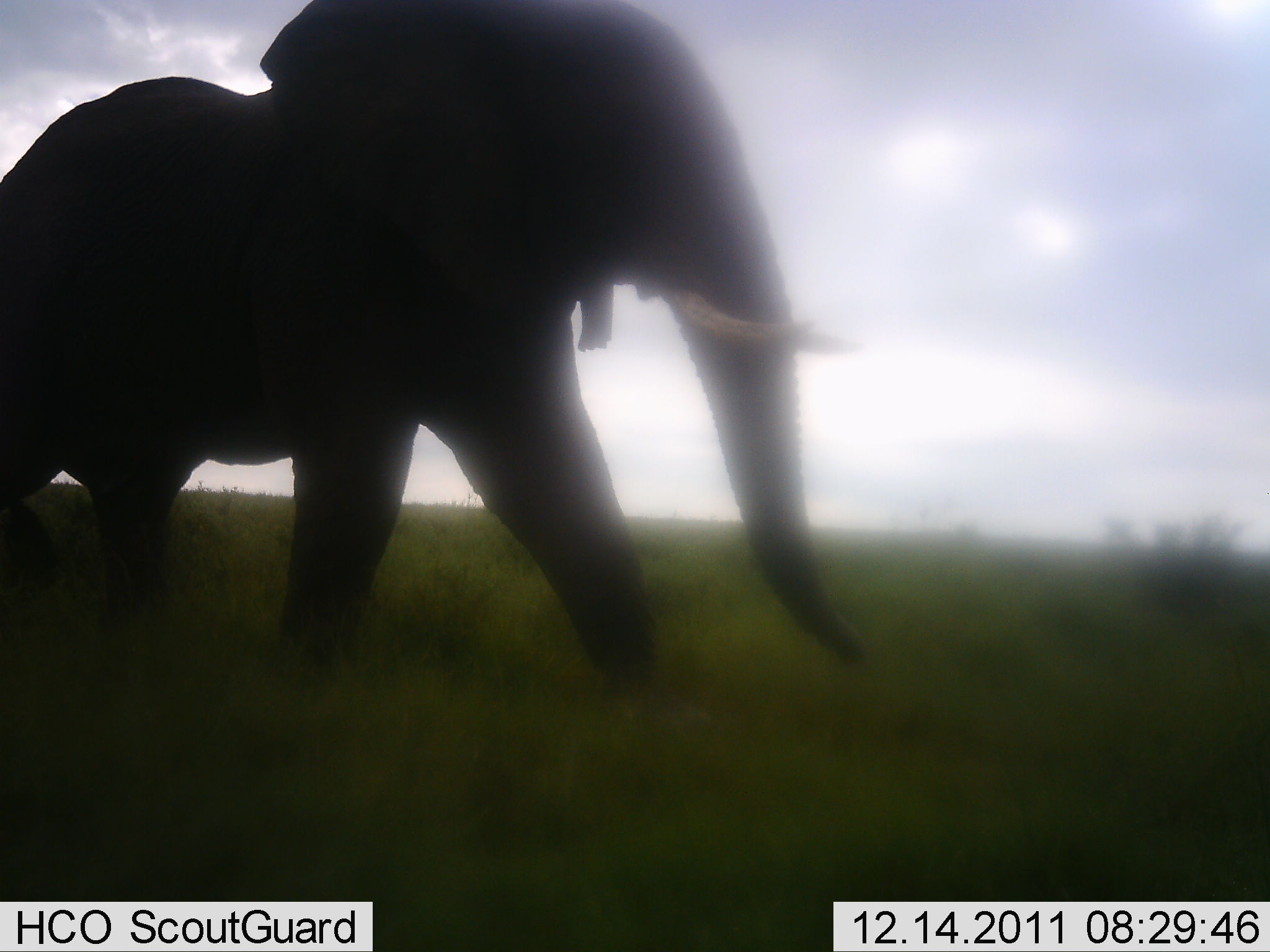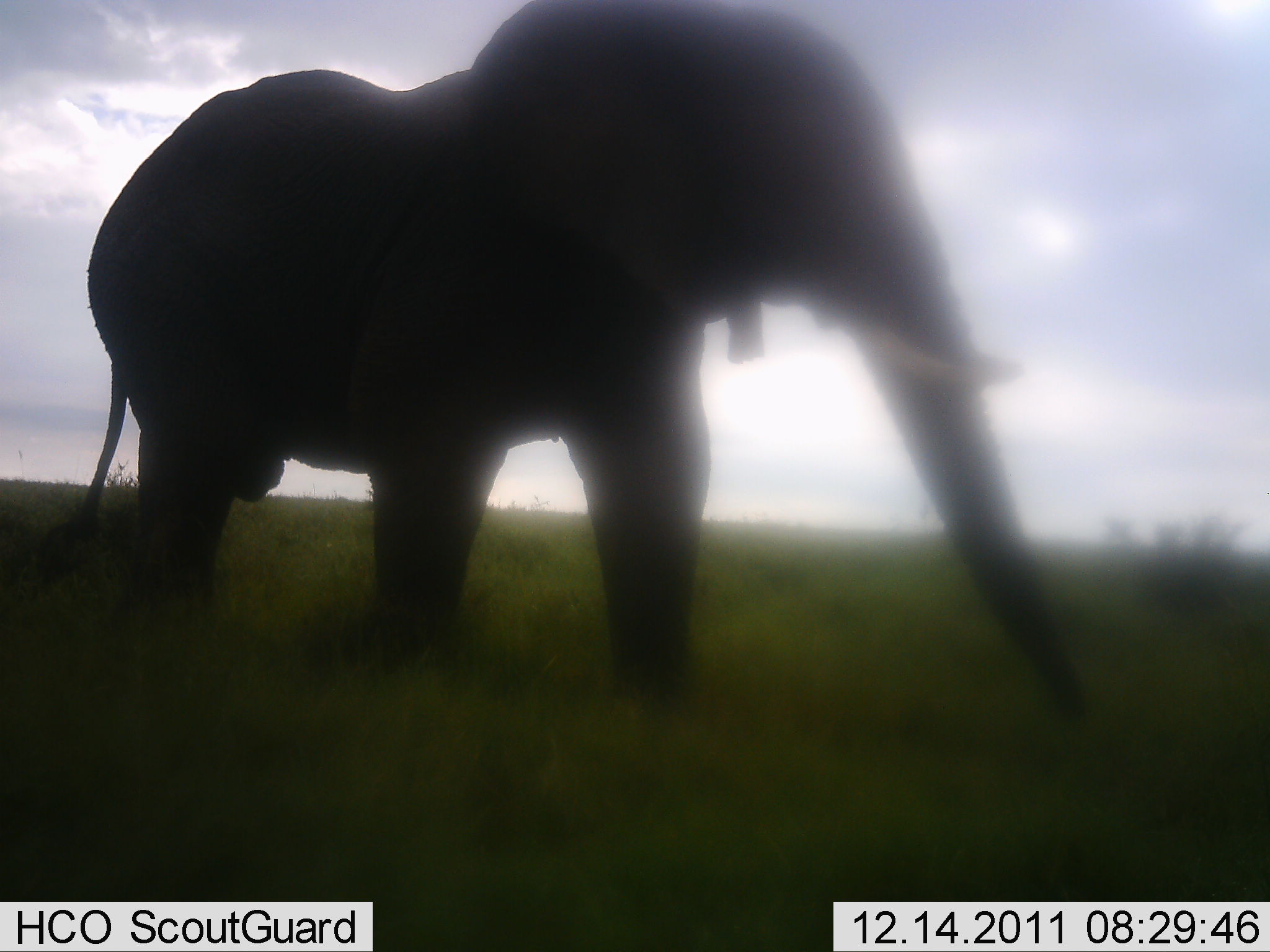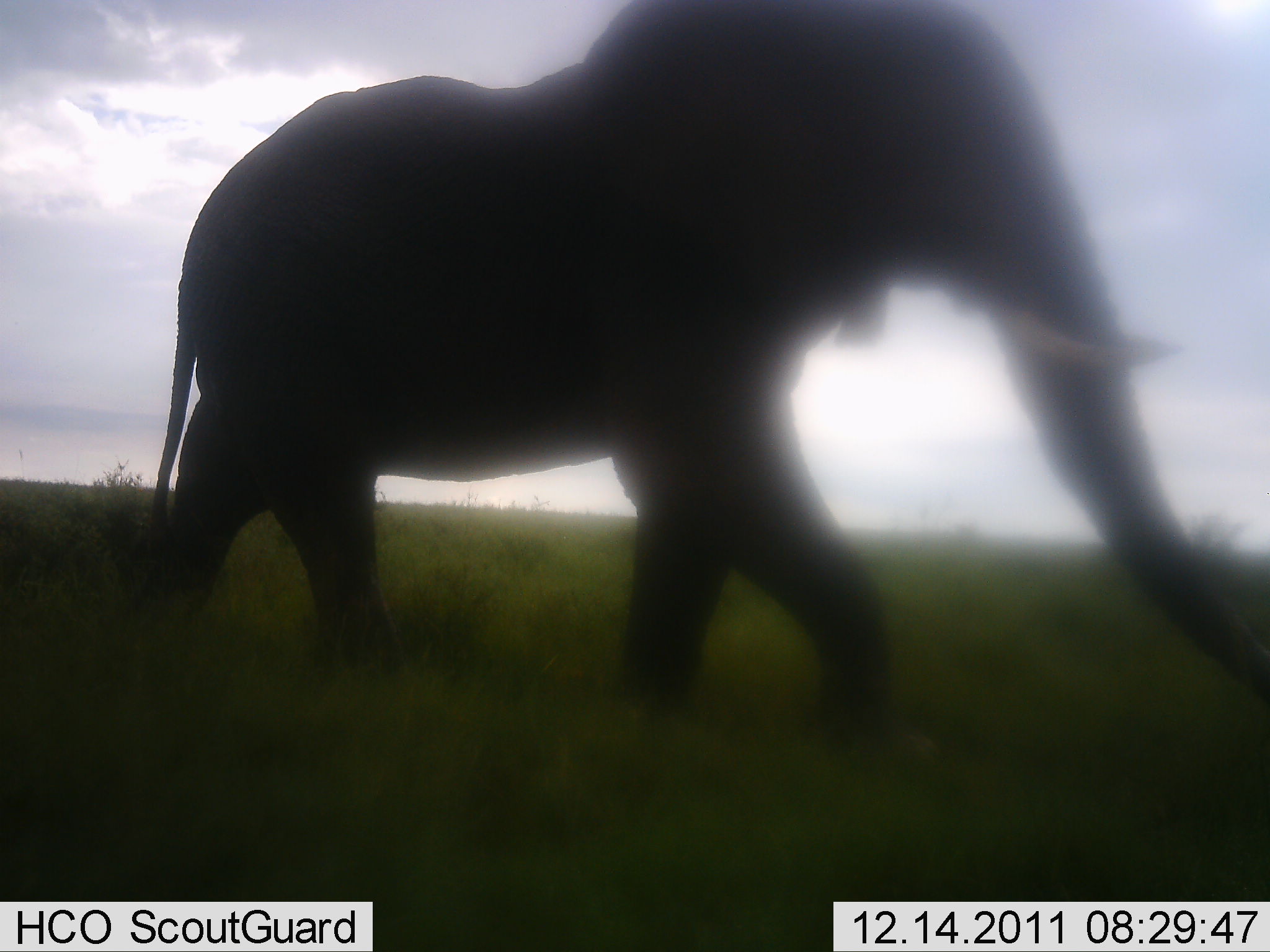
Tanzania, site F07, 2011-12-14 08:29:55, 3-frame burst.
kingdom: Animalia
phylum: Chordata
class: Mammalia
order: Proboscidea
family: Elephantidae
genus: Loxodonta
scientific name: Loxodonta africana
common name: african bush elephant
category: elephant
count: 1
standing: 0%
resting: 0%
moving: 100%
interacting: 0%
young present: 0%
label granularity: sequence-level